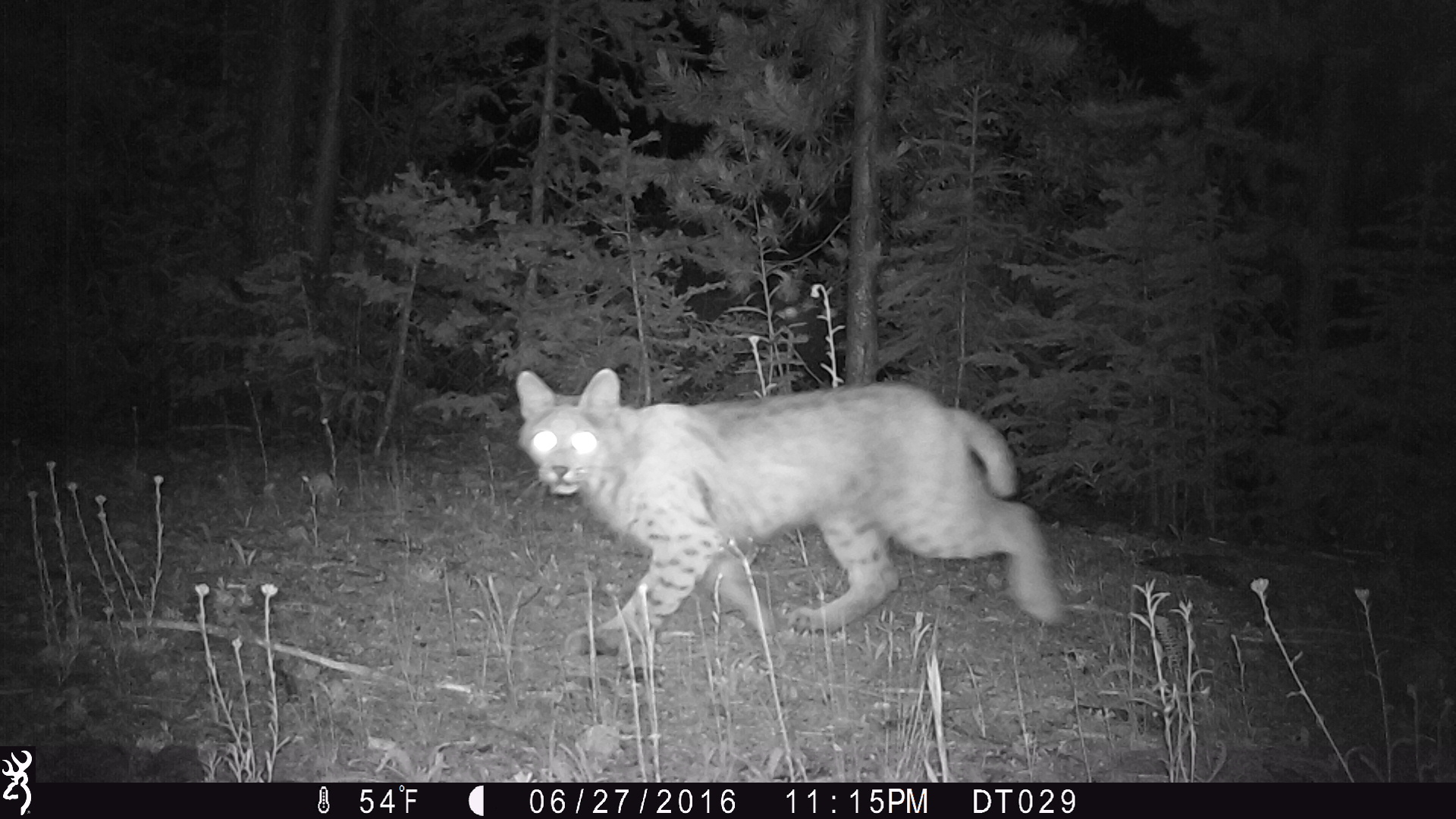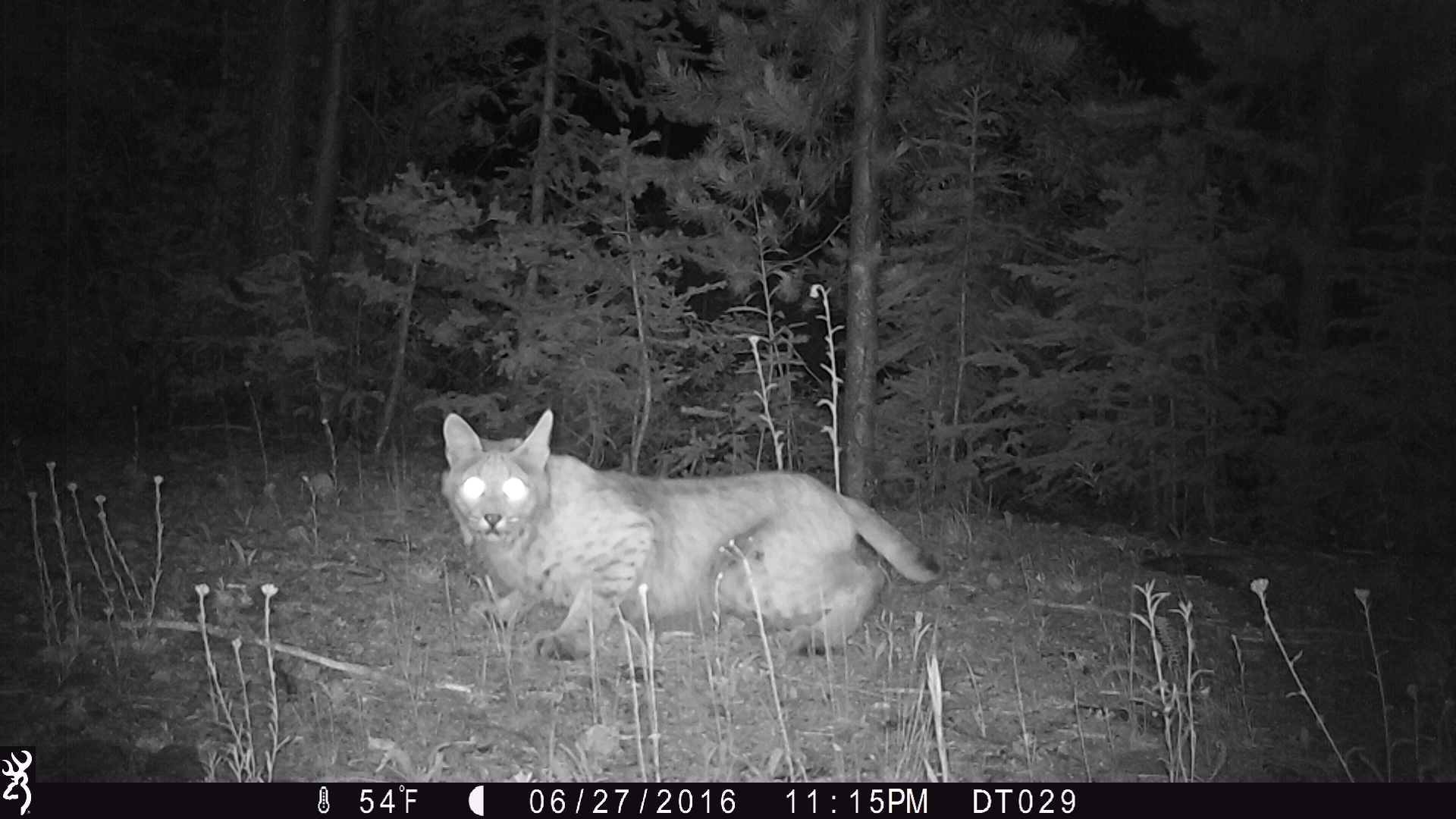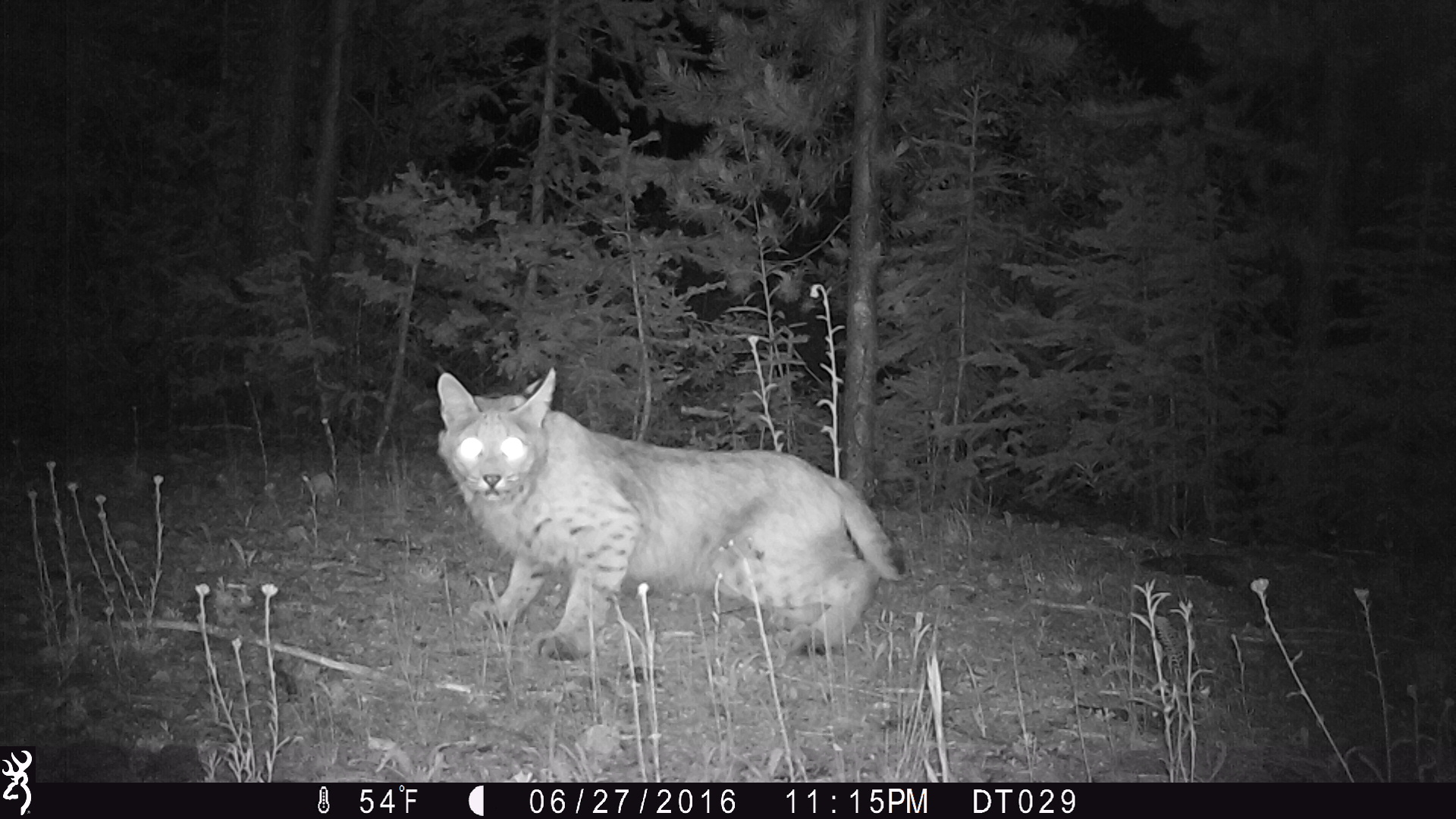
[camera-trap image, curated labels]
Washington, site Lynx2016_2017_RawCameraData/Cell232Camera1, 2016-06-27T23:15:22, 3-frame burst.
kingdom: Animalia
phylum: Chordata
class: Mammalia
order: Carnivora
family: Felidae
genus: Lynx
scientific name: Lynx rufus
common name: bobcat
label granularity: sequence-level